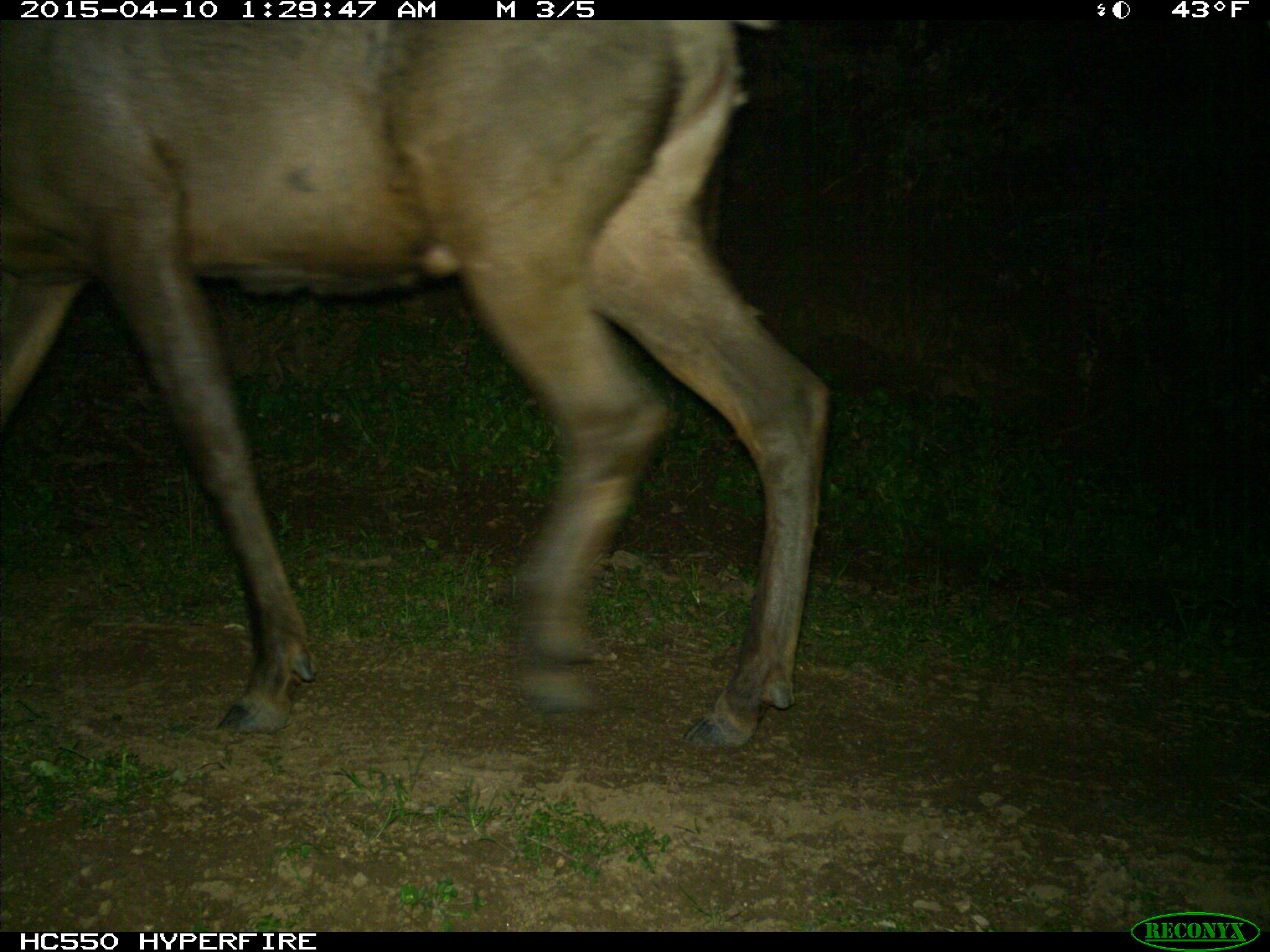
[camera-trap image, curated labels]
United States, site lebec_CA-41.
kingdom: Animalia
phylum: Chordata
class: Mammalia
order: Artiodactyla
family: Cervidae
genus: Cervus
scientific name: Cervus canadensis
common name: elk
Cervus canadensis (elk).